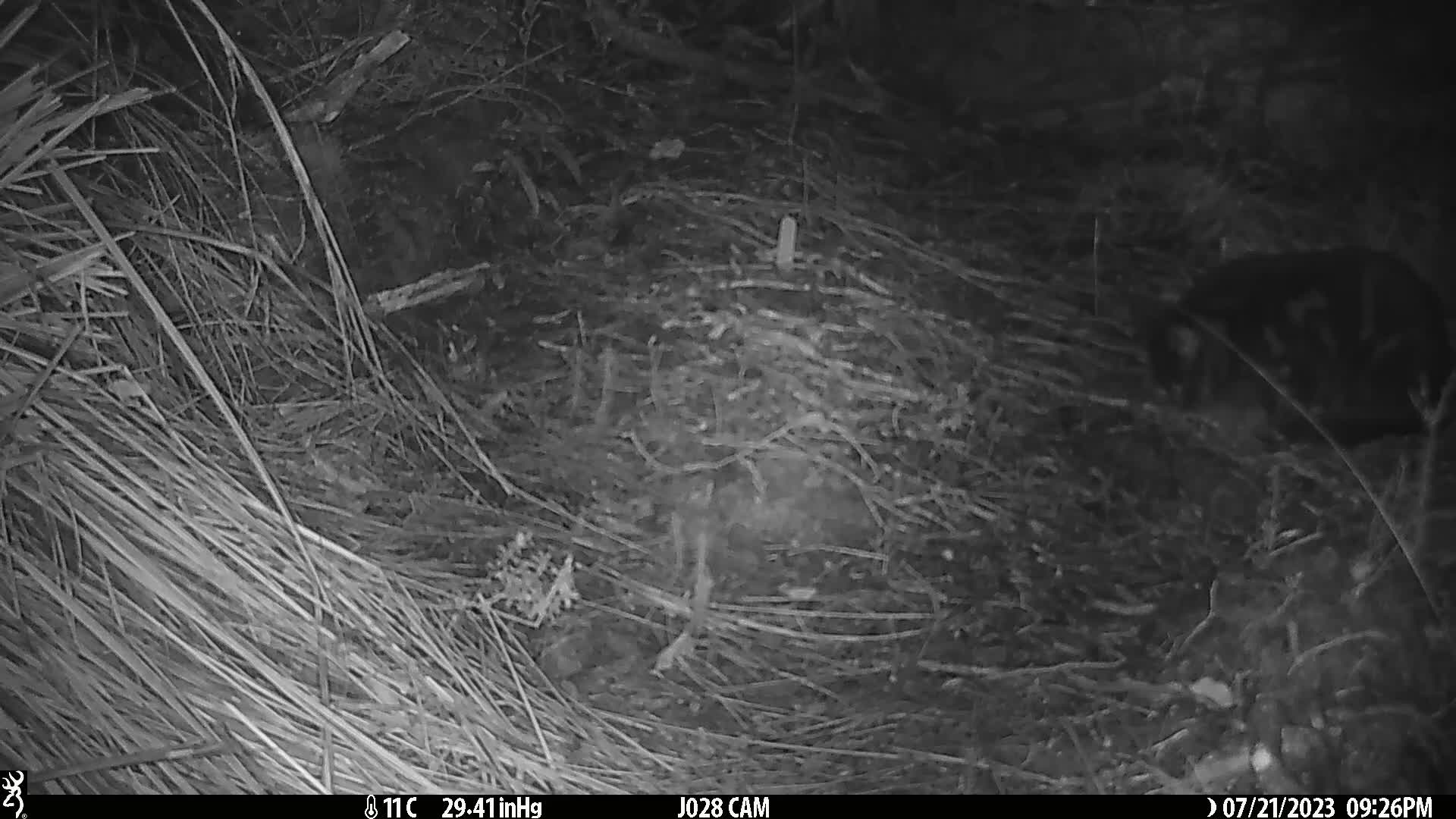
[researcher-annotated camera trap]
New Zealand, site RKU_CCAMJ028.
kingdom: Animalia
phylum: Chordata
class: Mammalia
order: Carnivora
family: Felidae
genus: Felis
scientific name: Felis catus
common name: domestic cat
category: cat